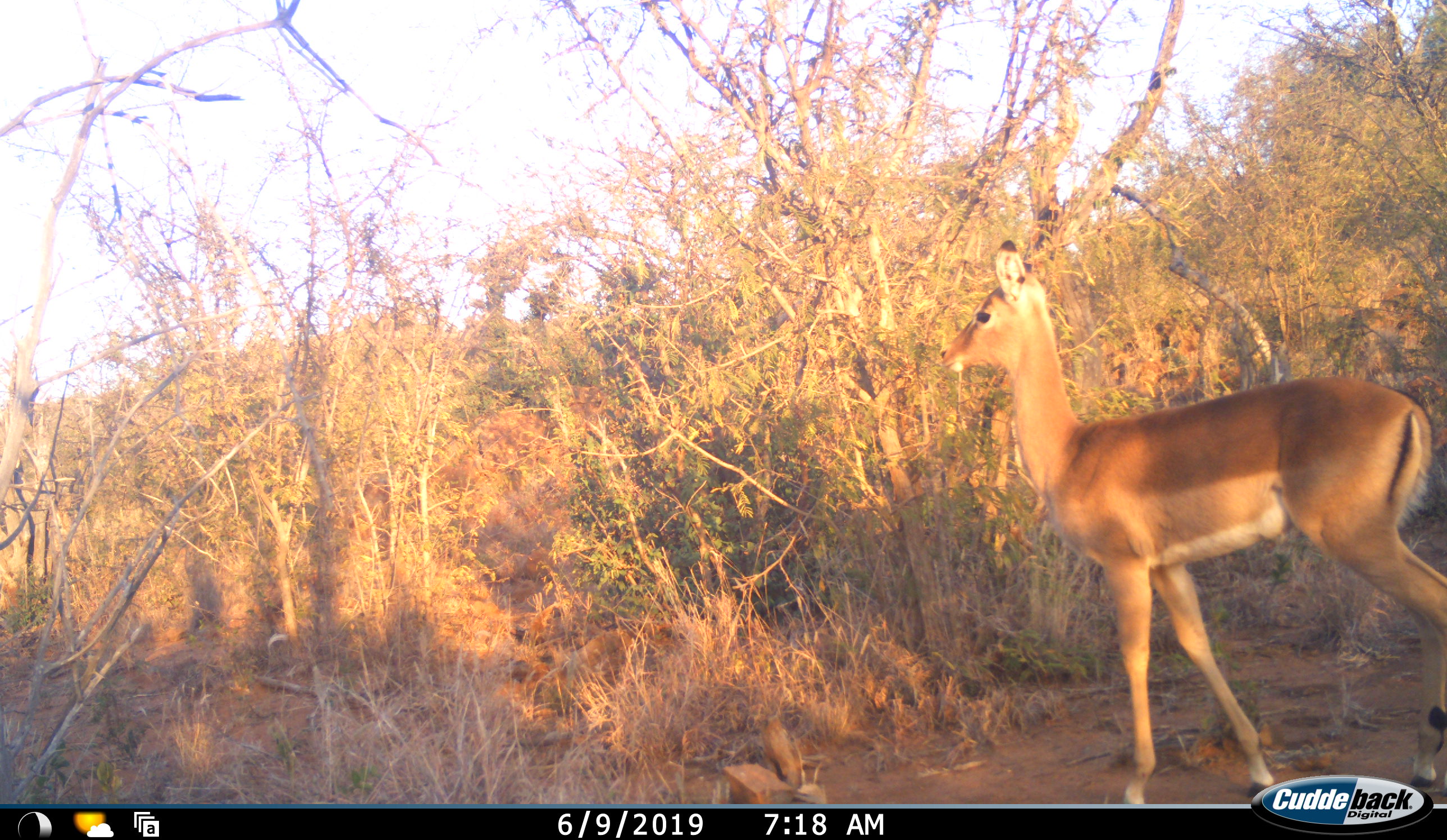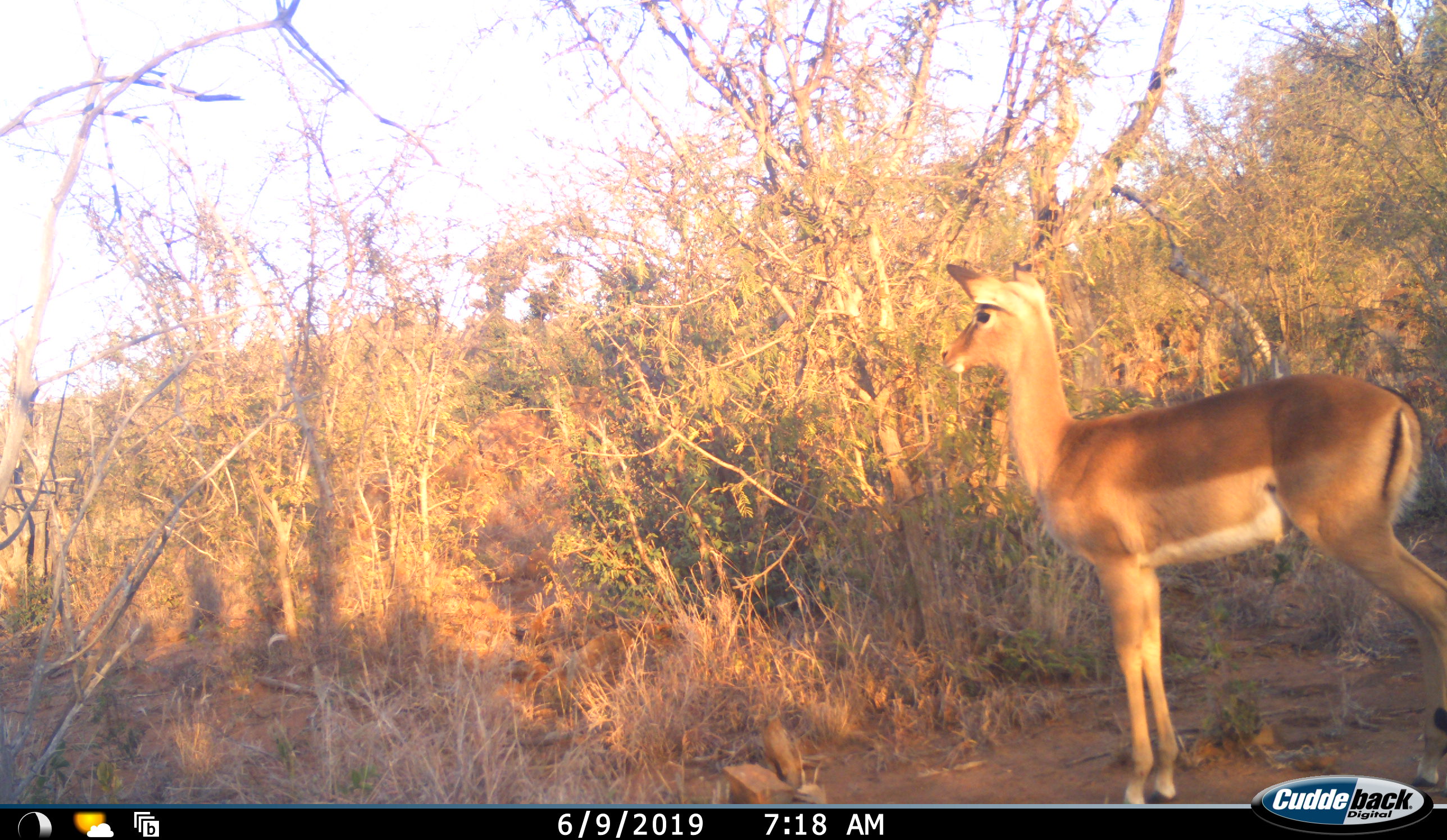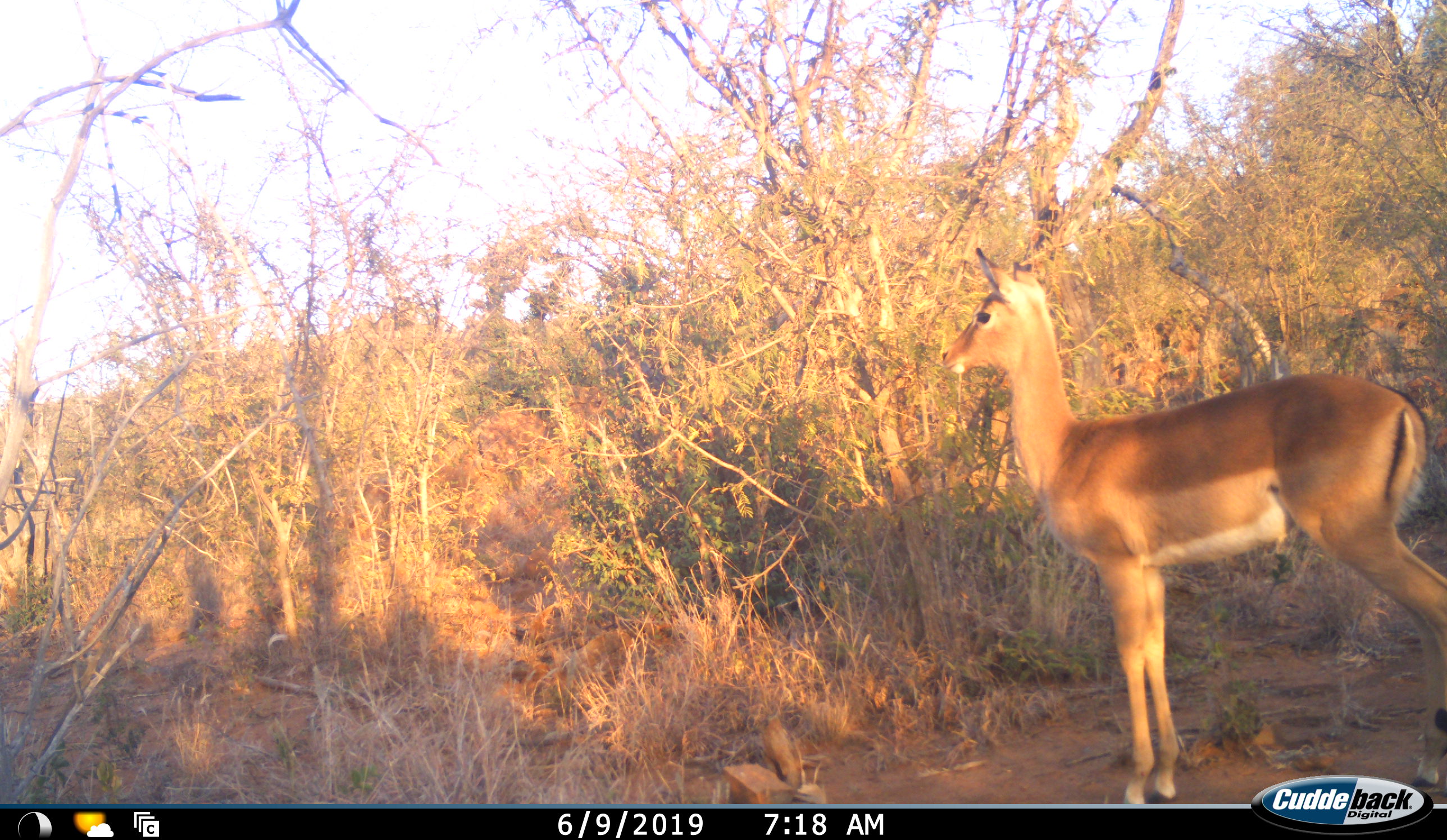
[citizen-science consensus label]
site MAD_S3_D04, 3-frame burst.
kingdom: Animalia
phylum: Chordata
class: Mammalia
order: Artiodactyla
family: Bovidae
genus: Aepyceros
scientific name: Aepyceros melampus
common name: impala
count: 1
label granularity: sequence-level